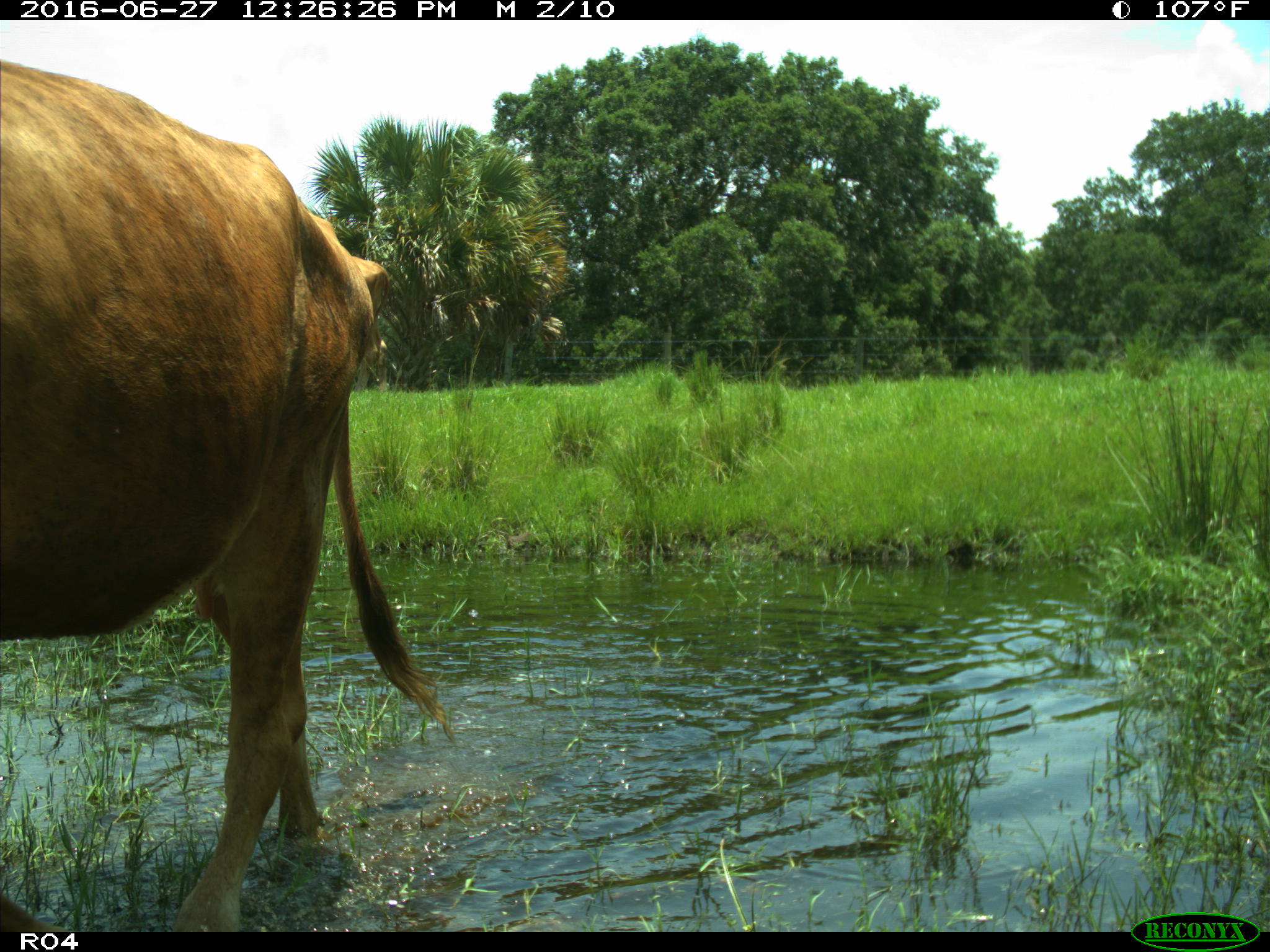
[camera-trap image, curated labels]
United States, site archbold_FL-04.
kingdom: Animalia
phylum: Chordata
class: Mammalia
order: Artiodactyla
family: Bovidae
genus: Bos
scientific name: Bos taurus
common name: domestic cow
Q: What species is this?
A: Bos taurus (domestic cow).